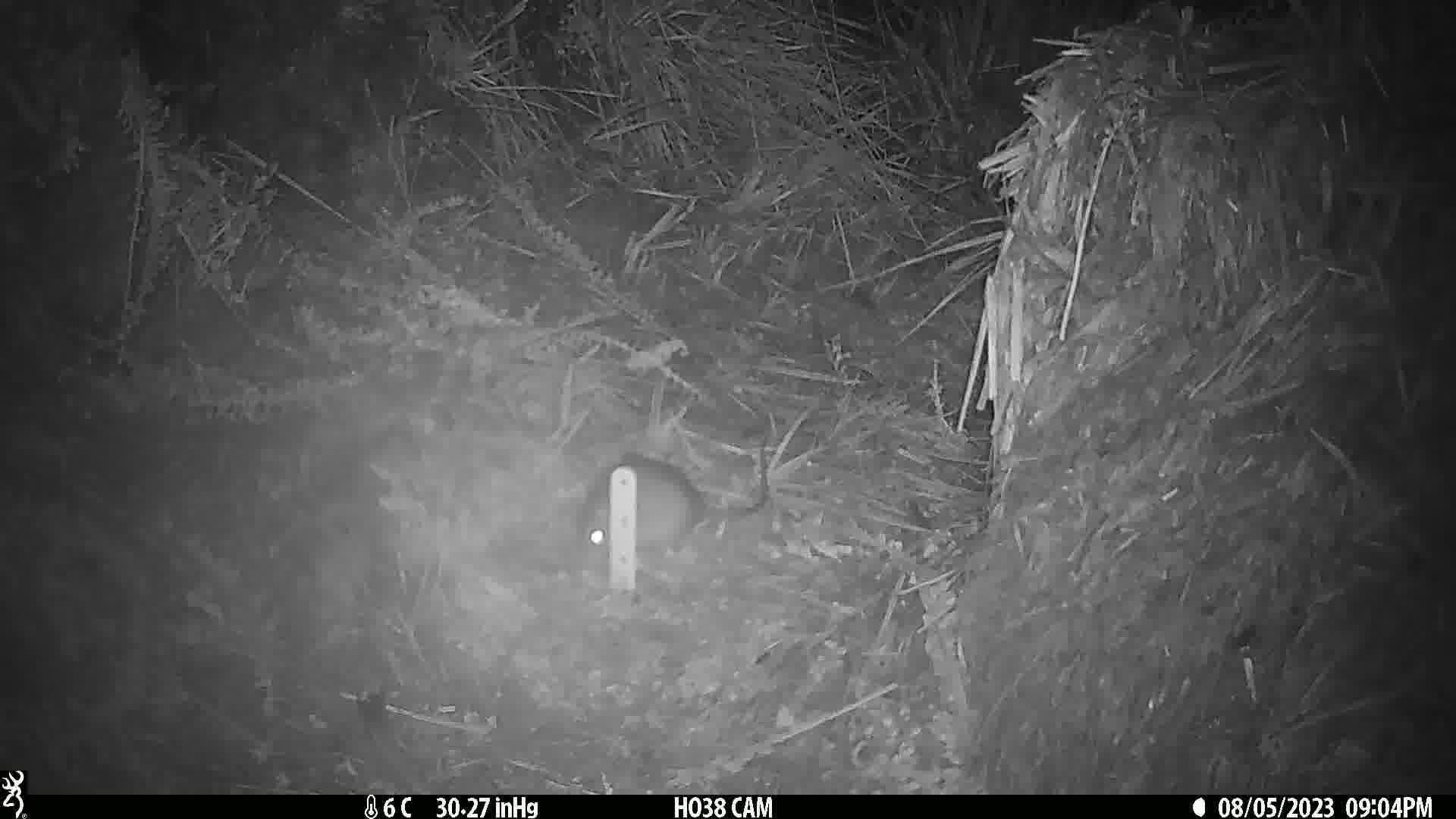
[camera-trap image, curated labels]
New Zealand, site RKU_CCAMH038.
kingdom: Animalia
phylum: Chordata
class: Mammalia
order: Rodentia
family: Muridae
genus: Rattus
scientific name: Rattus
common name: rat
Rat (Rattus).